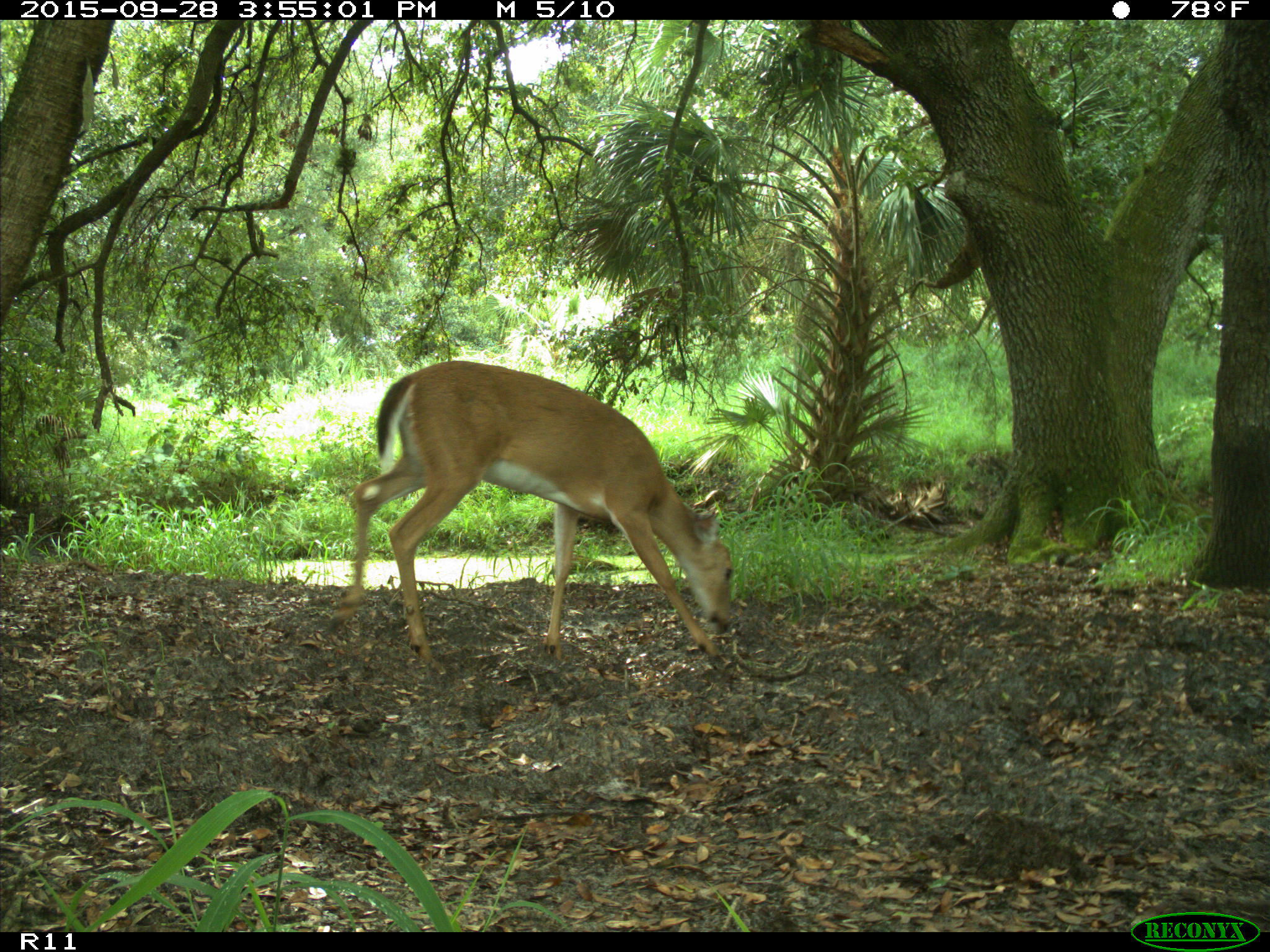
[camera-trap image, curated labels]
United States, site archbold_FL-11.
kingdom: Animalia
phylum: Chordata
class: Mammalia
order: Artiodactyla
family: Cervidae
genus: Odocoileus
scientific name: Odocoileus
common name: deer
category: unidentified deer